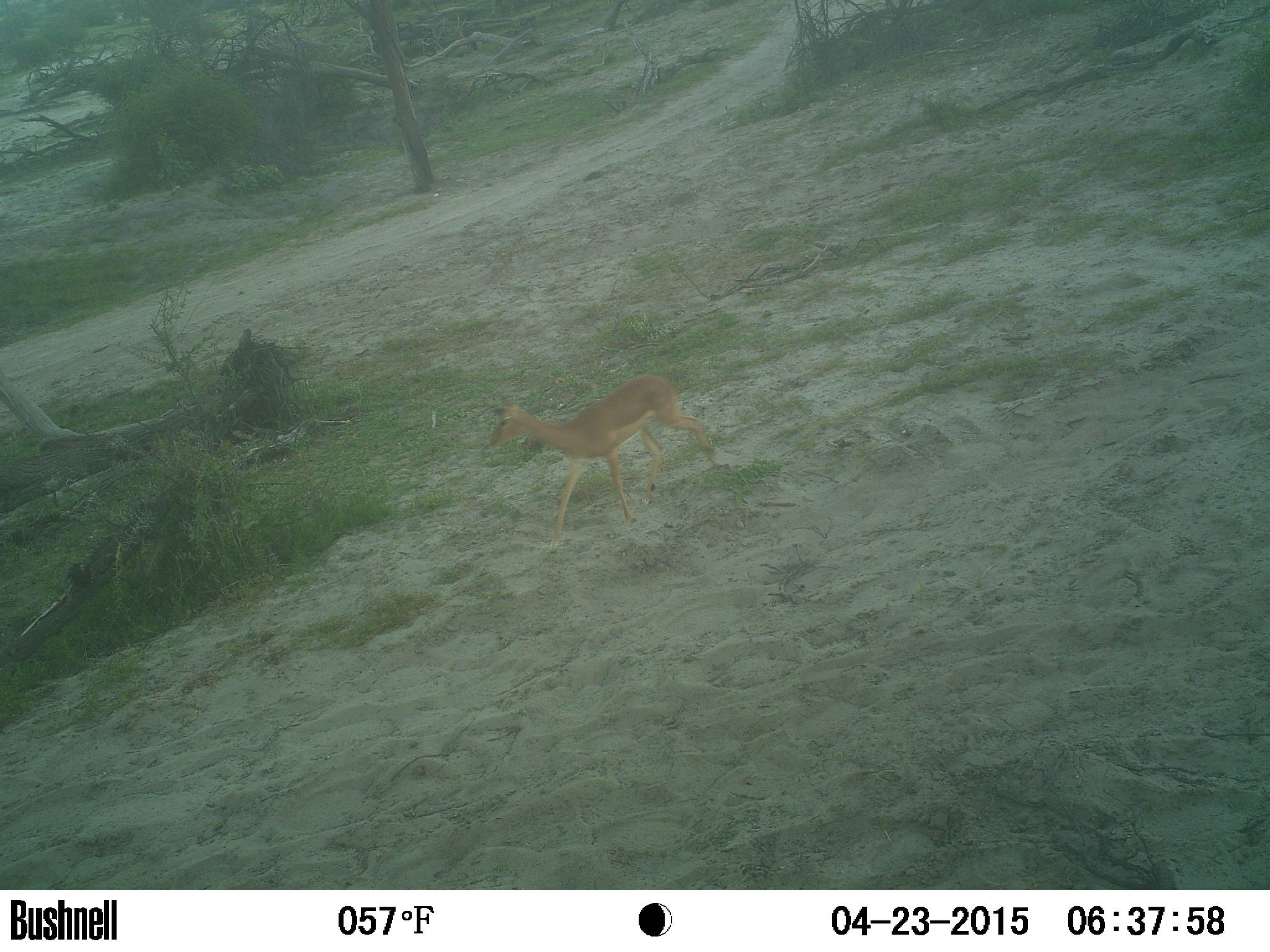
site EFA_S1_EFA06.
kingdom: Animalia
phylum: Chordata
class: Mammalia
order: Artiodactyla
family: Bovidae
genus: Aepyceros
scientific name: Aepyceros melampus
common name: impala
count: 1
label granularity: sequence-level